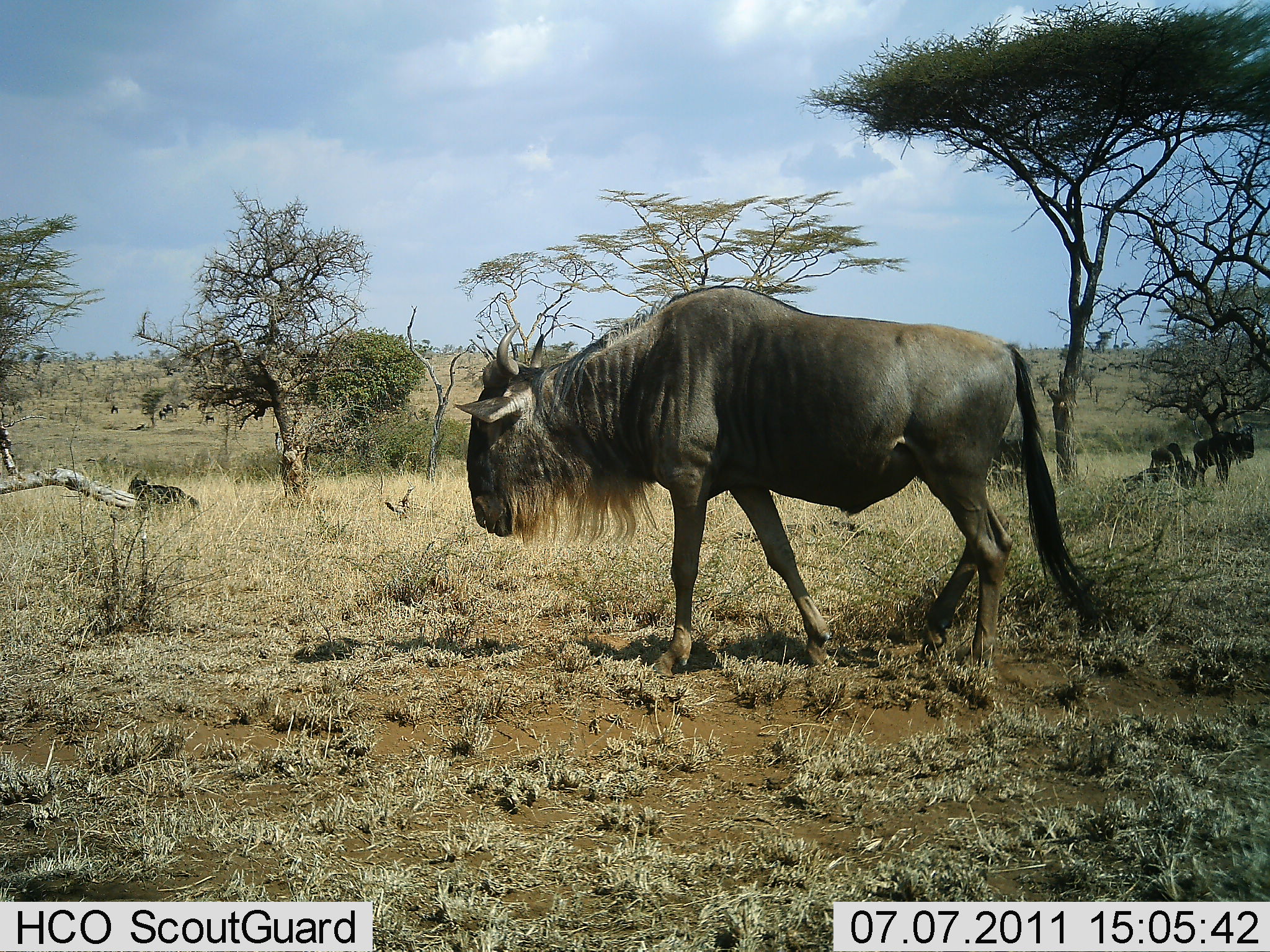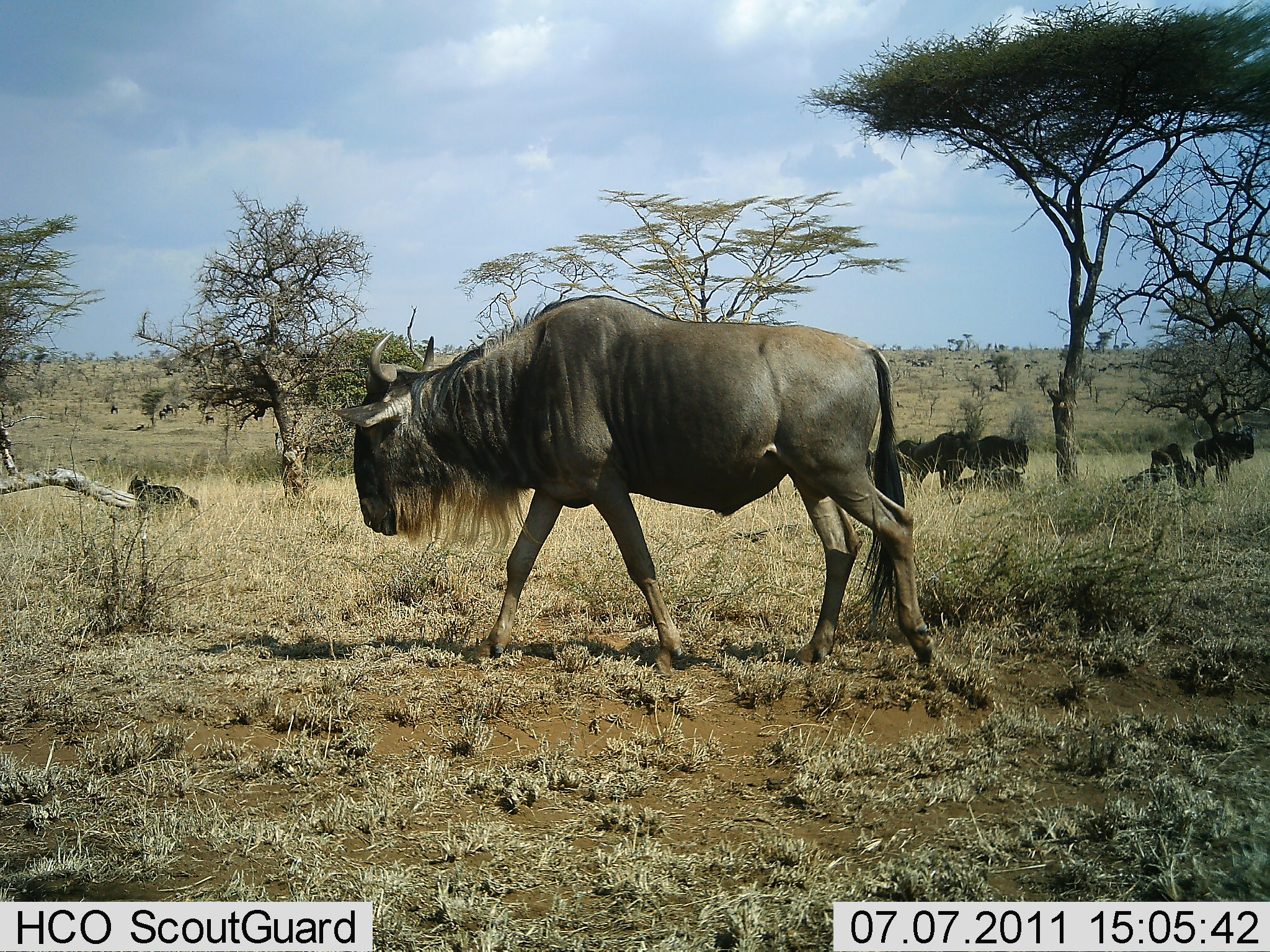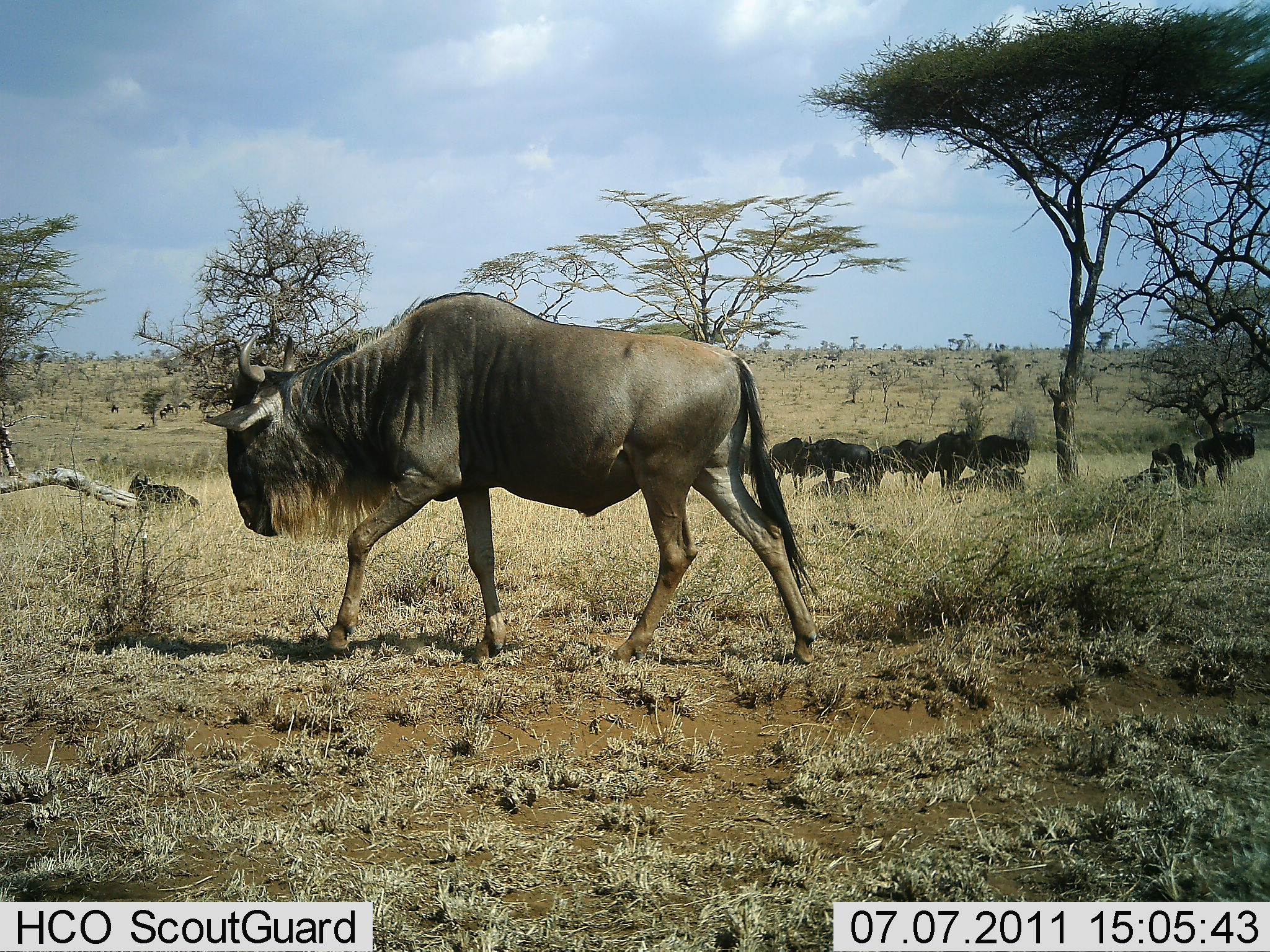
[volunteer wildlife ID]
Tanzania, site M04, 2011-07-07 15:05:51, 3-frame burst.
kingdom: Animalia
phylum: Chordata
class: Mammalia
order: Artiodactyla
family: Bovidae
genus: Connochaetes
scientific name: Connochaetes taurinus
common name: blue wildebeest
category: wildebeest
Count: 7.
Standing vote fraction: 55%.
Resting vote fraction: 36%.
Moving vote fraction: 91%.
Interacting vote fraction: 0%.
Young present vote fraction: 0%.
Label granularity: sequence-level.